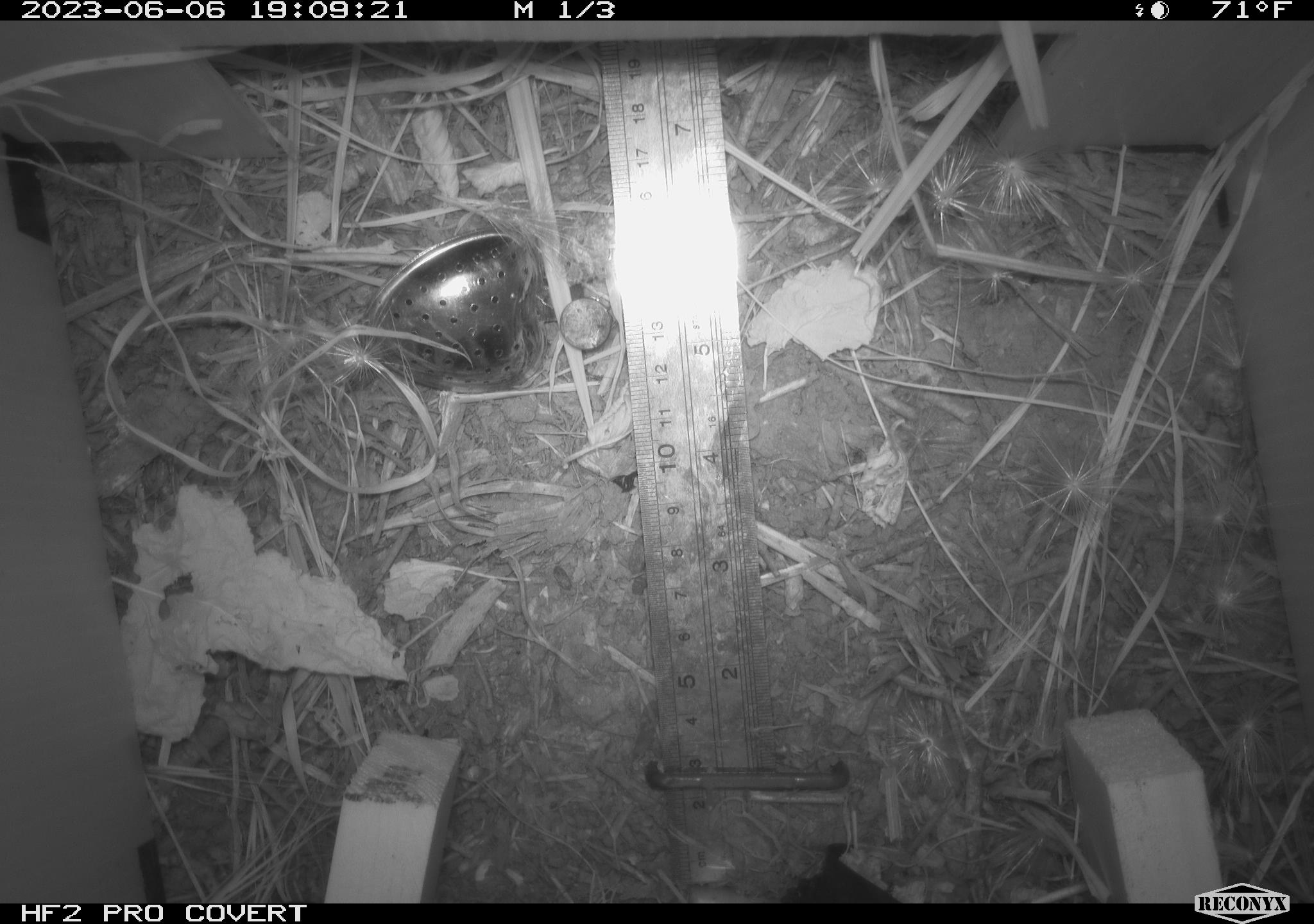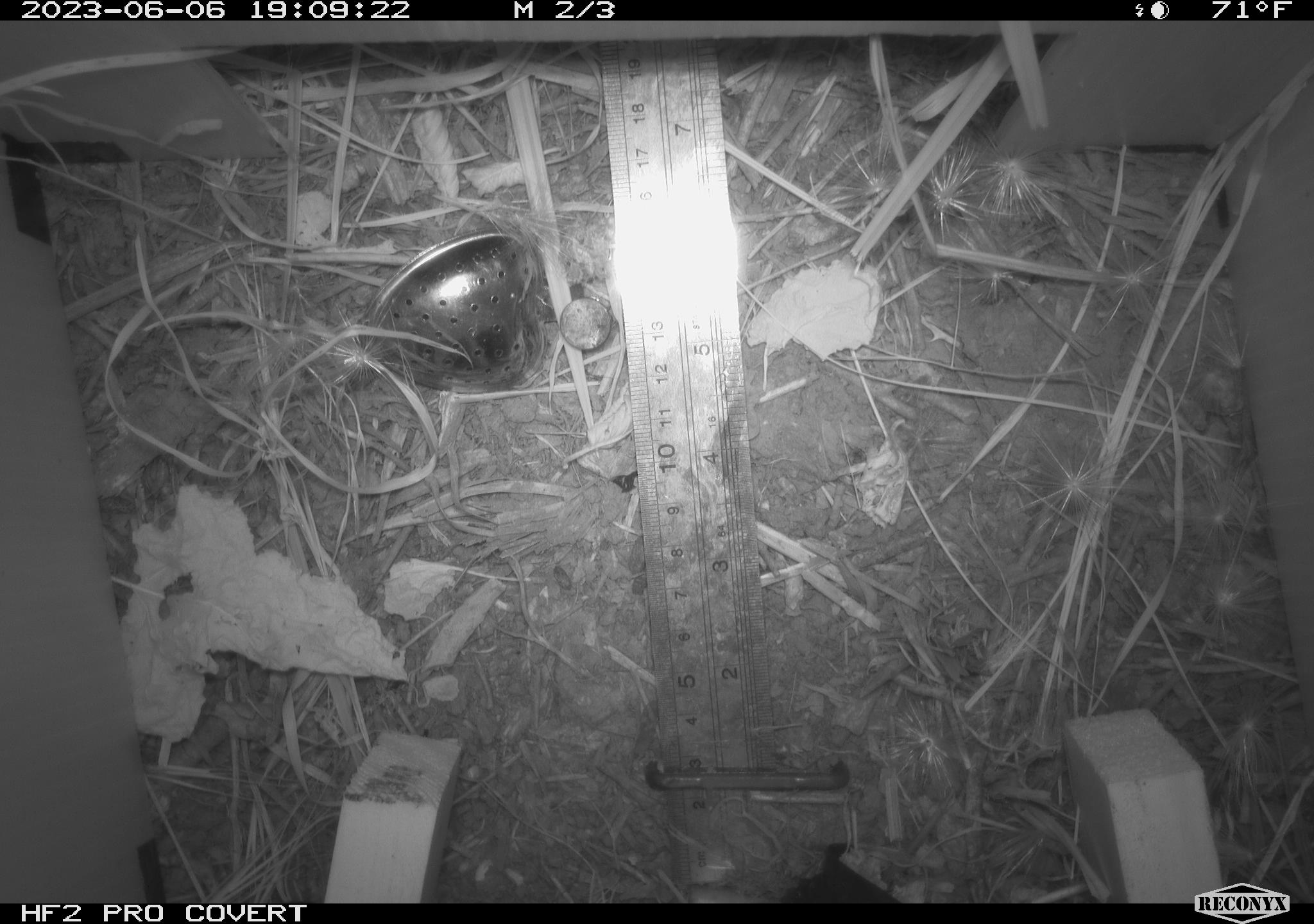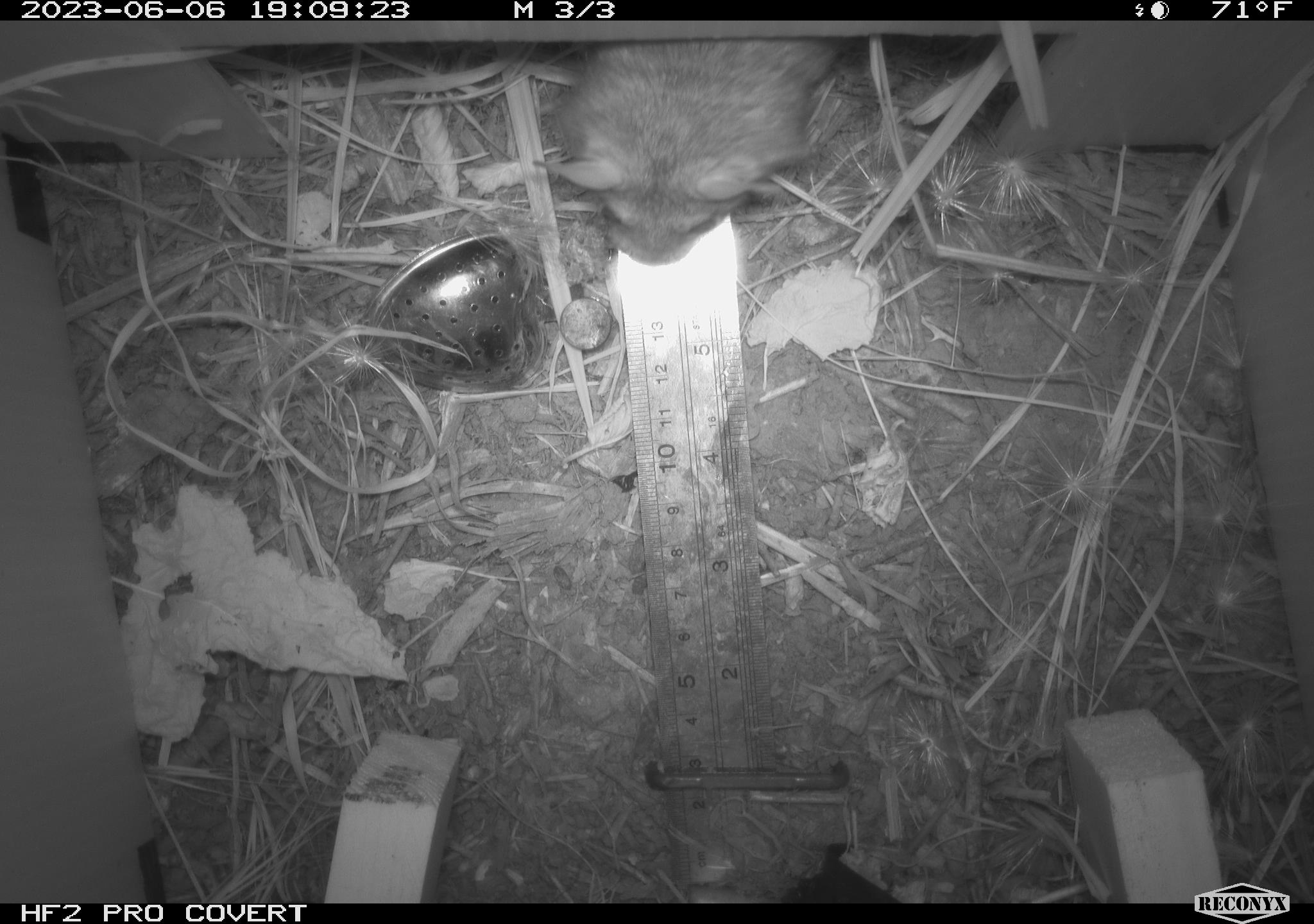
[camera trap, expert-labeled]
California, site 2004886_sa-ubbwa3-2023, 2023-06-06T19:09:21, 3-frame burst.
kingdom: Animalia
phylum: Chordata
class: Mammalia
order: Rodentia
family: Muridae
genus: Rattus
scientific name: Rattus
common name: rat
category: rattus species